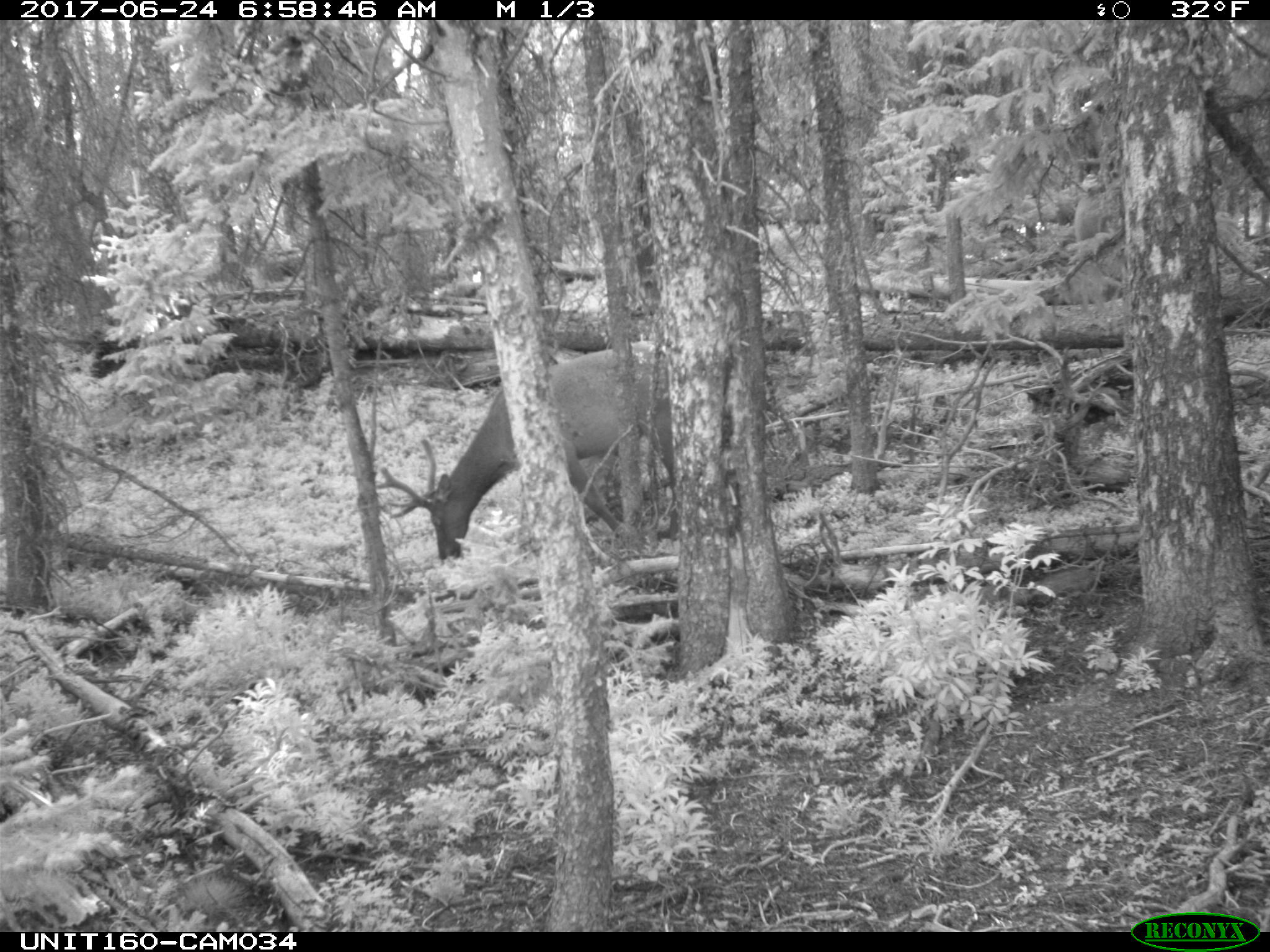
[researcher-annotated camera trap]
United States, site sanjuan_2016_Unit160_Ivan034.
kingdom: Animalia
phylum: Chordata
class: Mammalia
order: Artiodactyla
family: Cervidae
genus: Cervus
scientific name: Cervus elaphus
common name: red deer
Cervus elaphus (red deer).